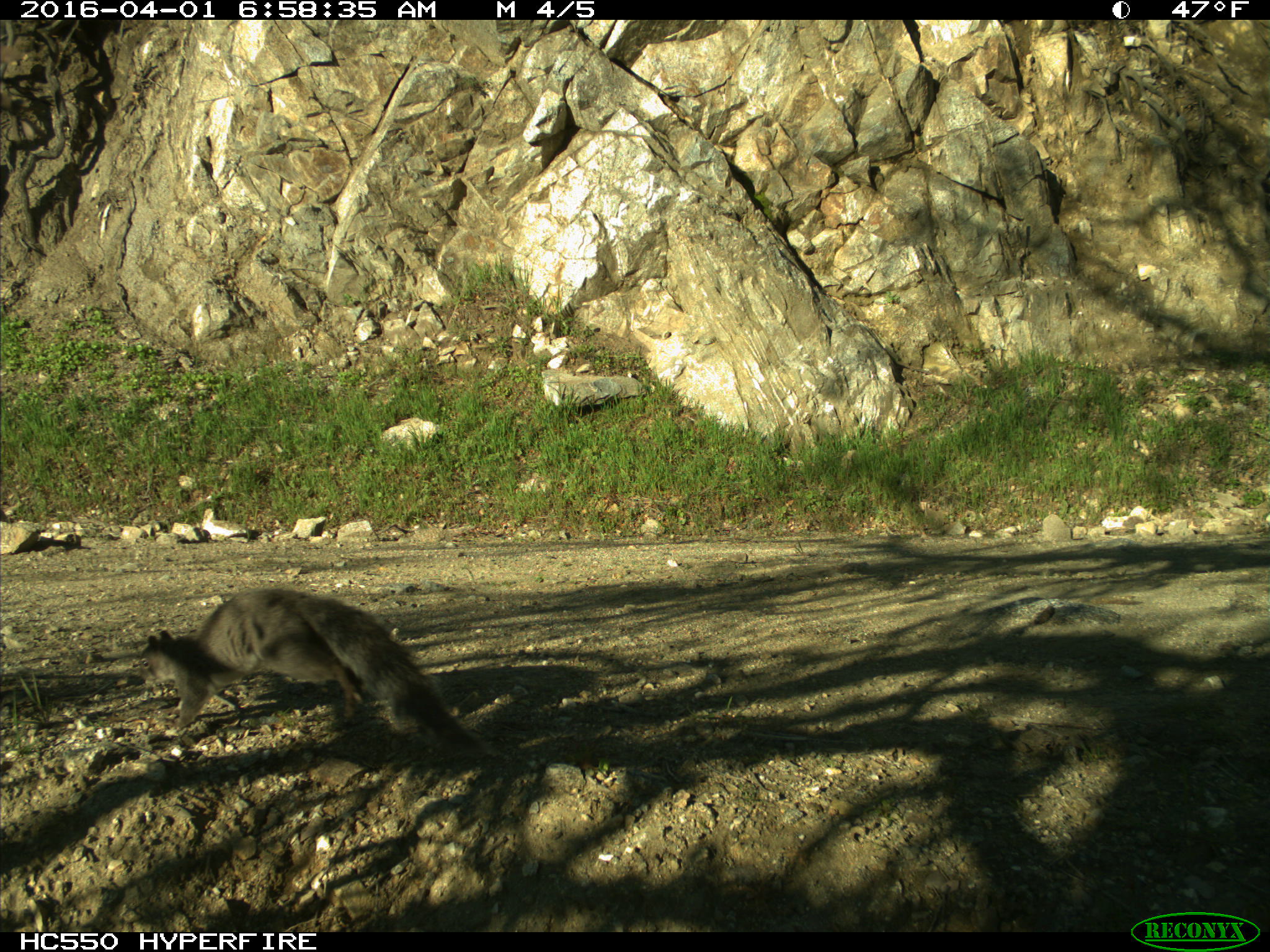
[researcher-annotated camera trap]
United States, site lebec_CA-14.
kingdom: Animalia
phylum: Chordata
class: Mammalia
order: Rodentia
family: Sciuridae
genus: Sciurus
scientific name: Sciurus carolinensis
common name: eastern gray squirrel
Sciurus carolinensis (eastern gray squirrel).